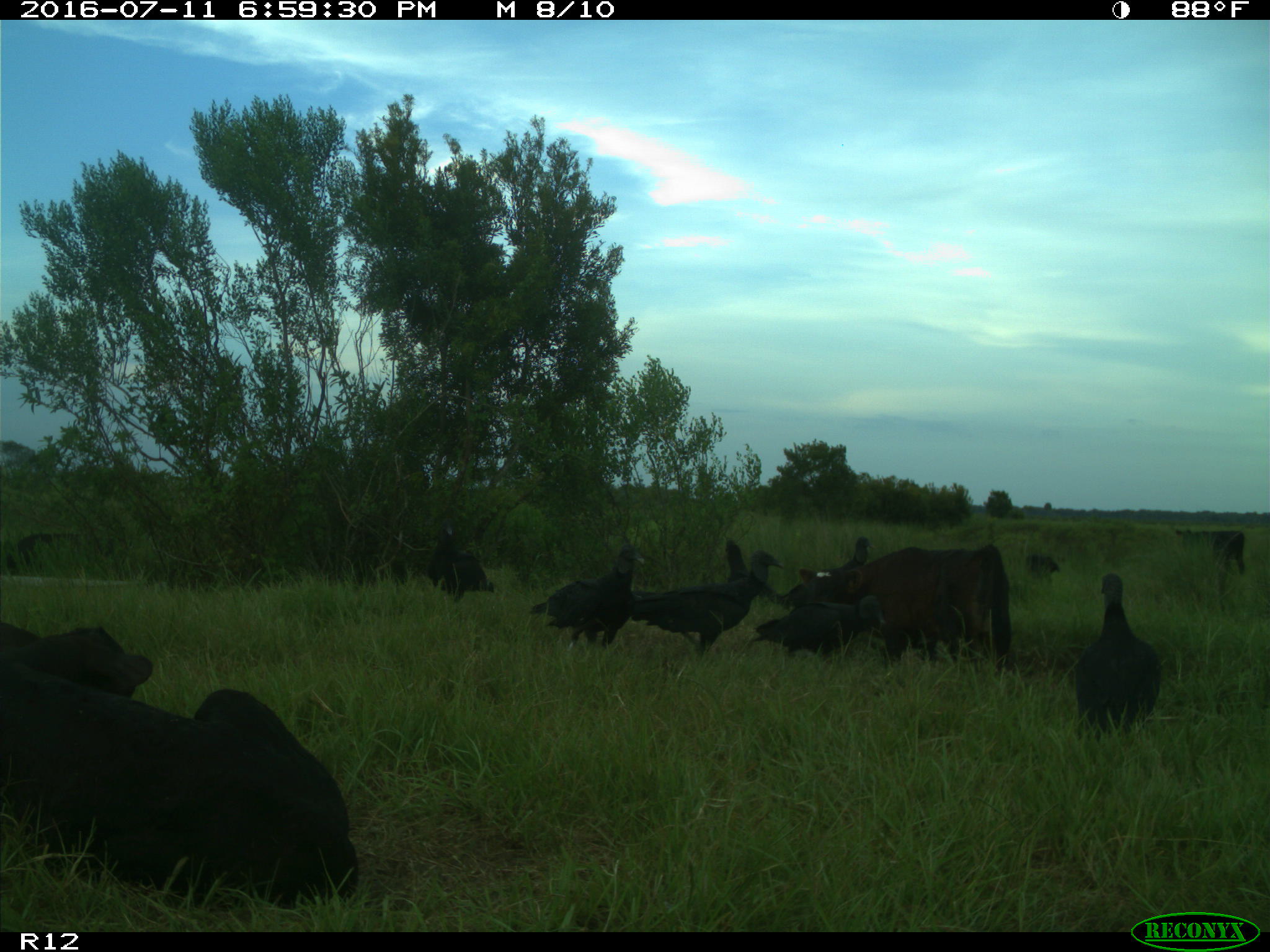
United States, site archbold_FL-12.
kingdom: Animalia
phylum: Chordata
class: Mammalia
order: Artiodactyla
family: Bovidae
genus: Bos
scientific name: Bos taurus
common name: domestic cow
Bos taurus (domestic cow).